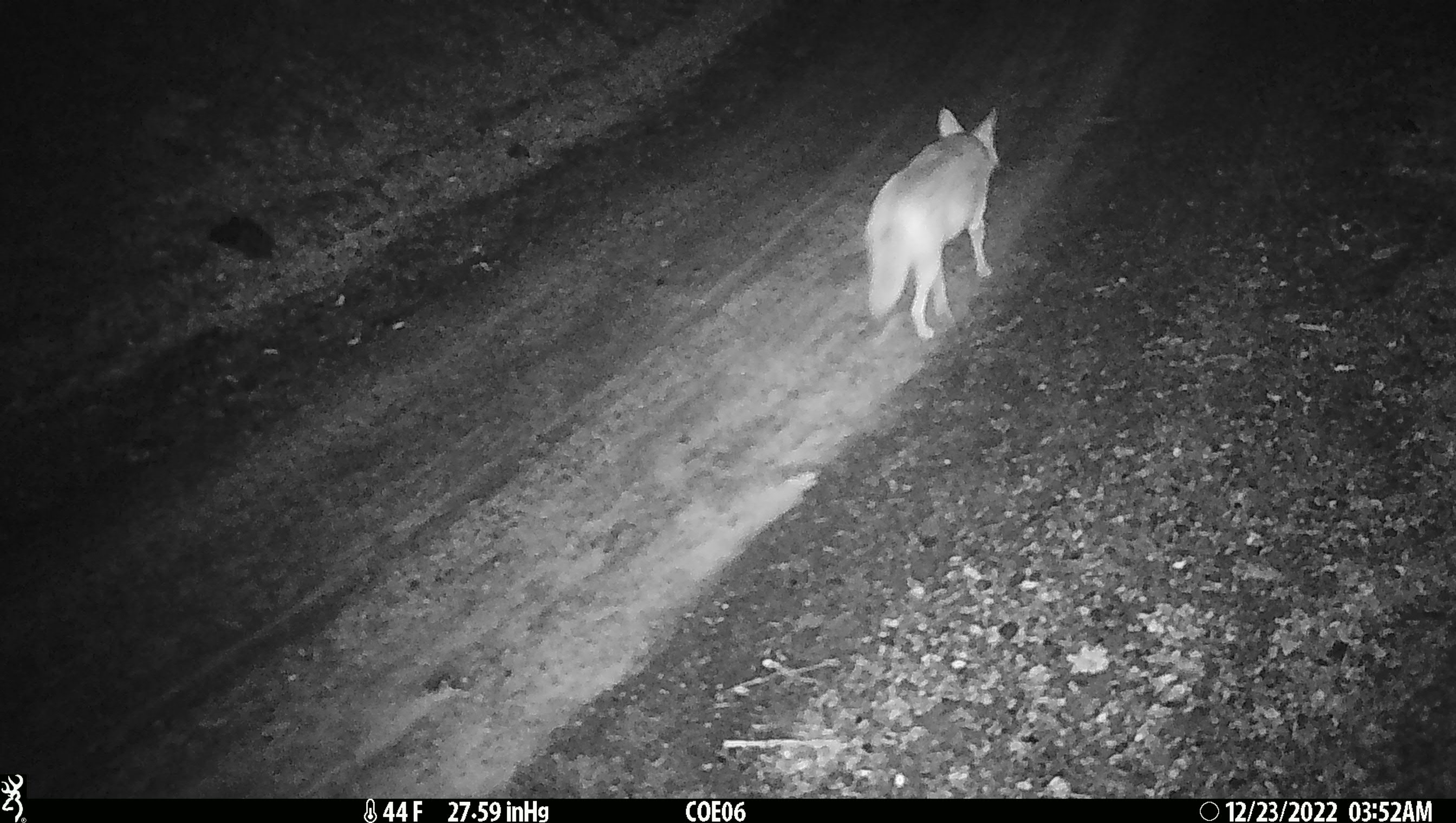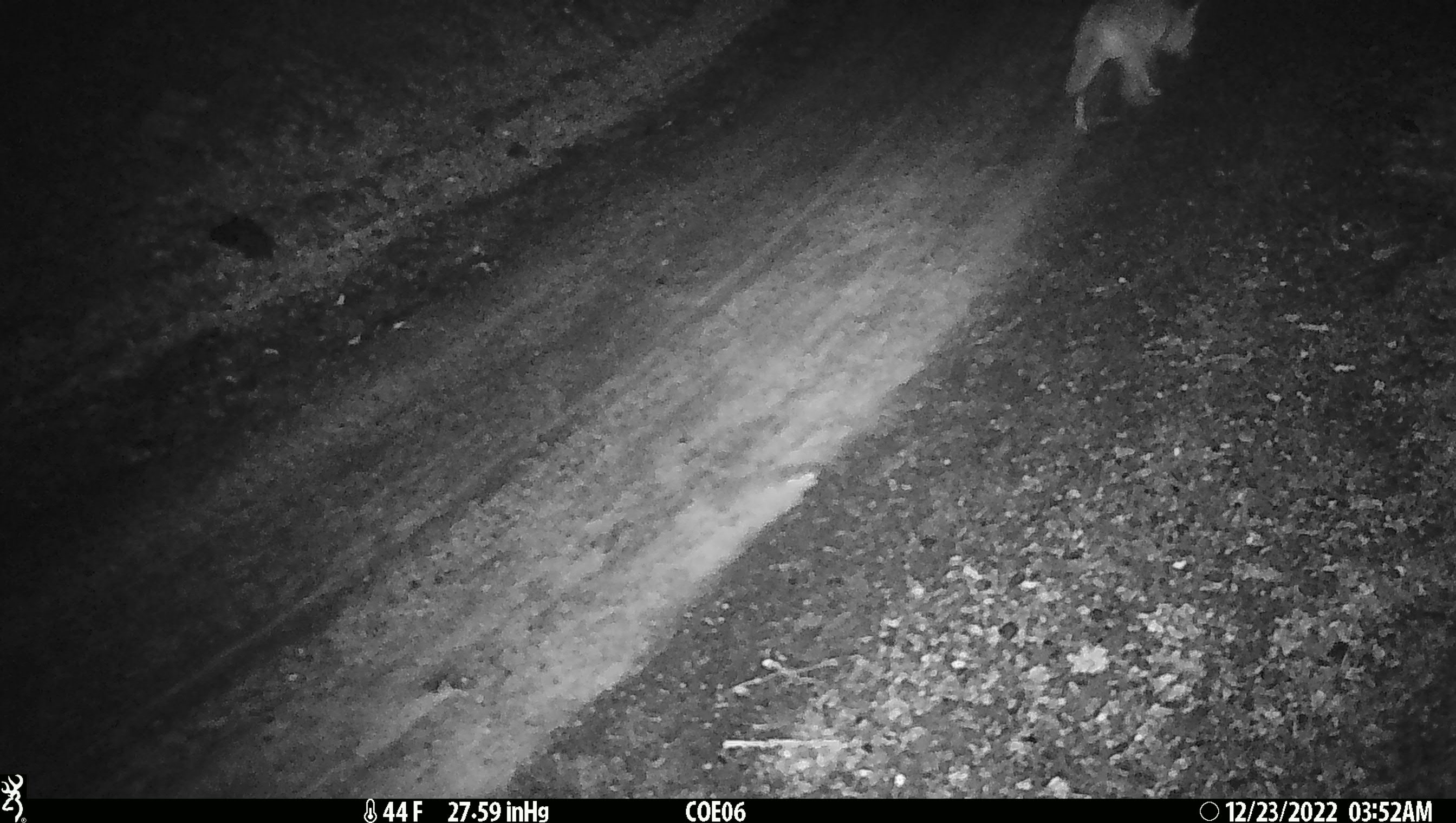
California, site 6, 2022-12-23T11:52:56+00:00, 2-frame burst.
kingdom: Animalia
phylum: Chordata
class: Mammalia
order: Carnivora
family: Canidae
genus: Urocyon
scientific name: Urocyon cinereoargenteus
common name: gray fox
Gray fox (Urocyon cinereoargenteus).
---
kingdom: Animalia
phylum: Chordata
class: Mammalia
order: Carnivora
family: Canidae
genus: Canis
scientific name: Canis latrans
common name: coyote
Coyote (Canis latrans).